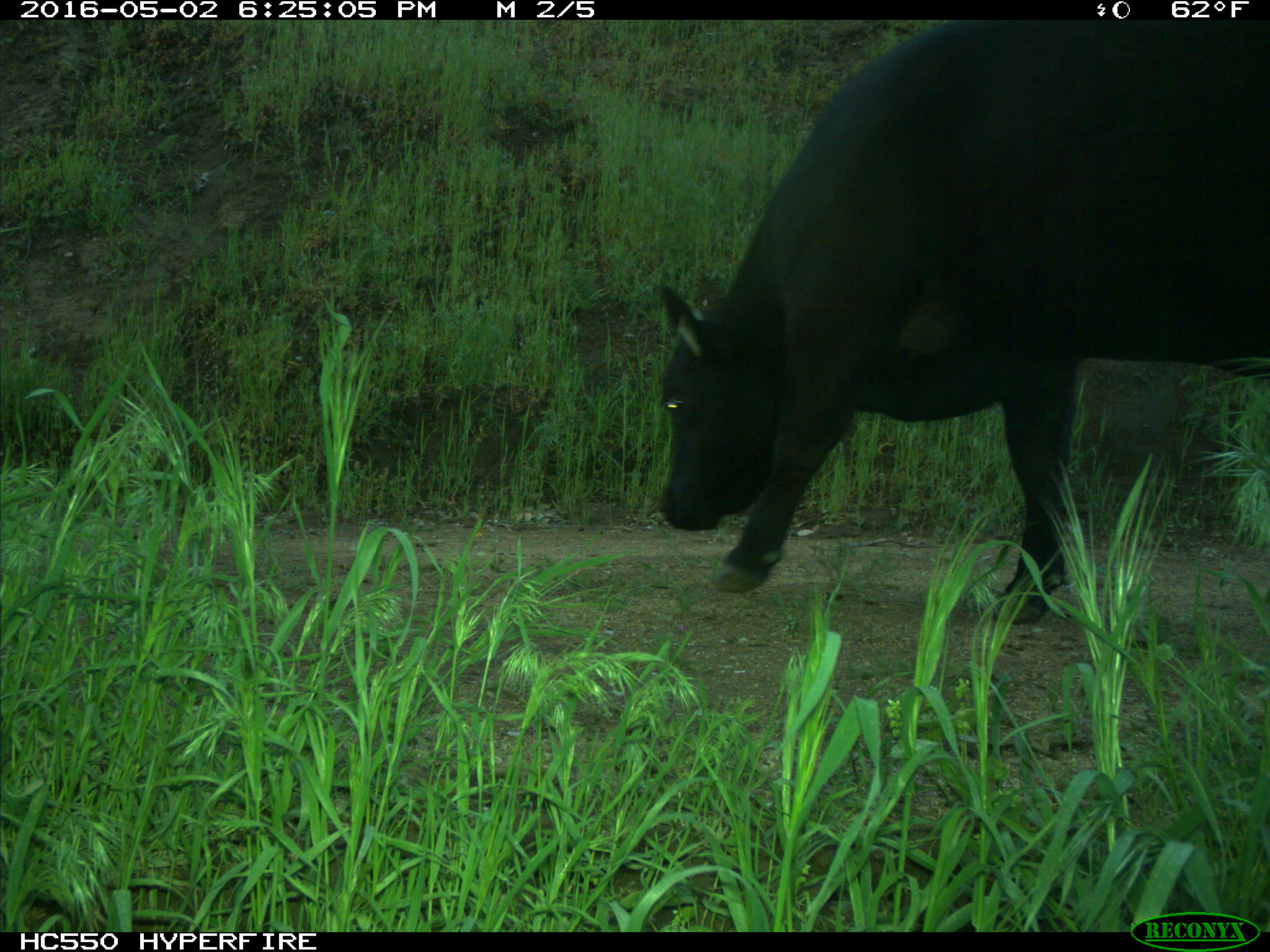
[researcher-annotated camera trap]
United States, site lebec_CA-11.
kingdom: Animalia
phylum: Chordata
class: Mammalia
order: Artiodactyla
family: Bovidae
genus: Bos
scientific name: Bos taurus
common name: domestic cow